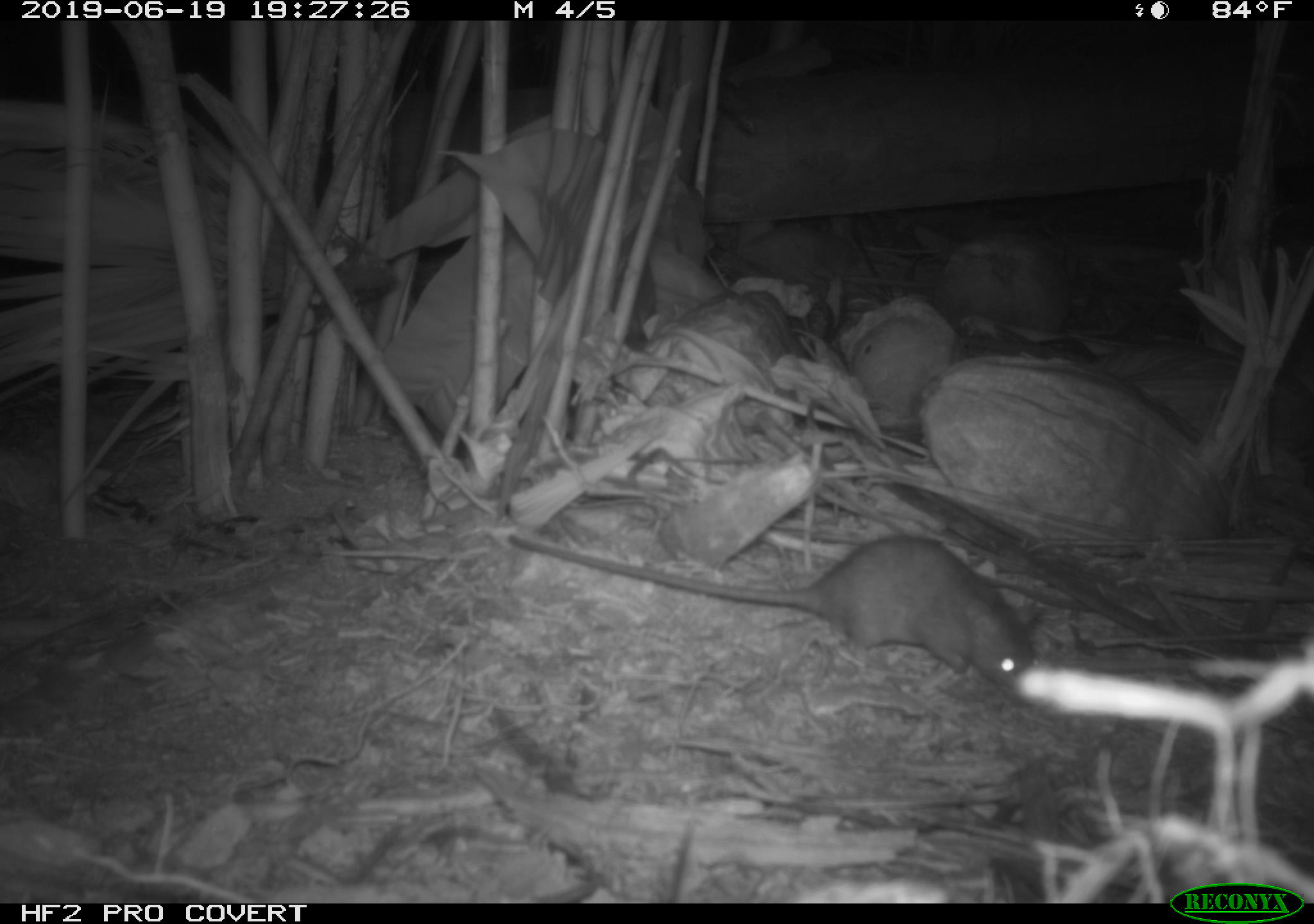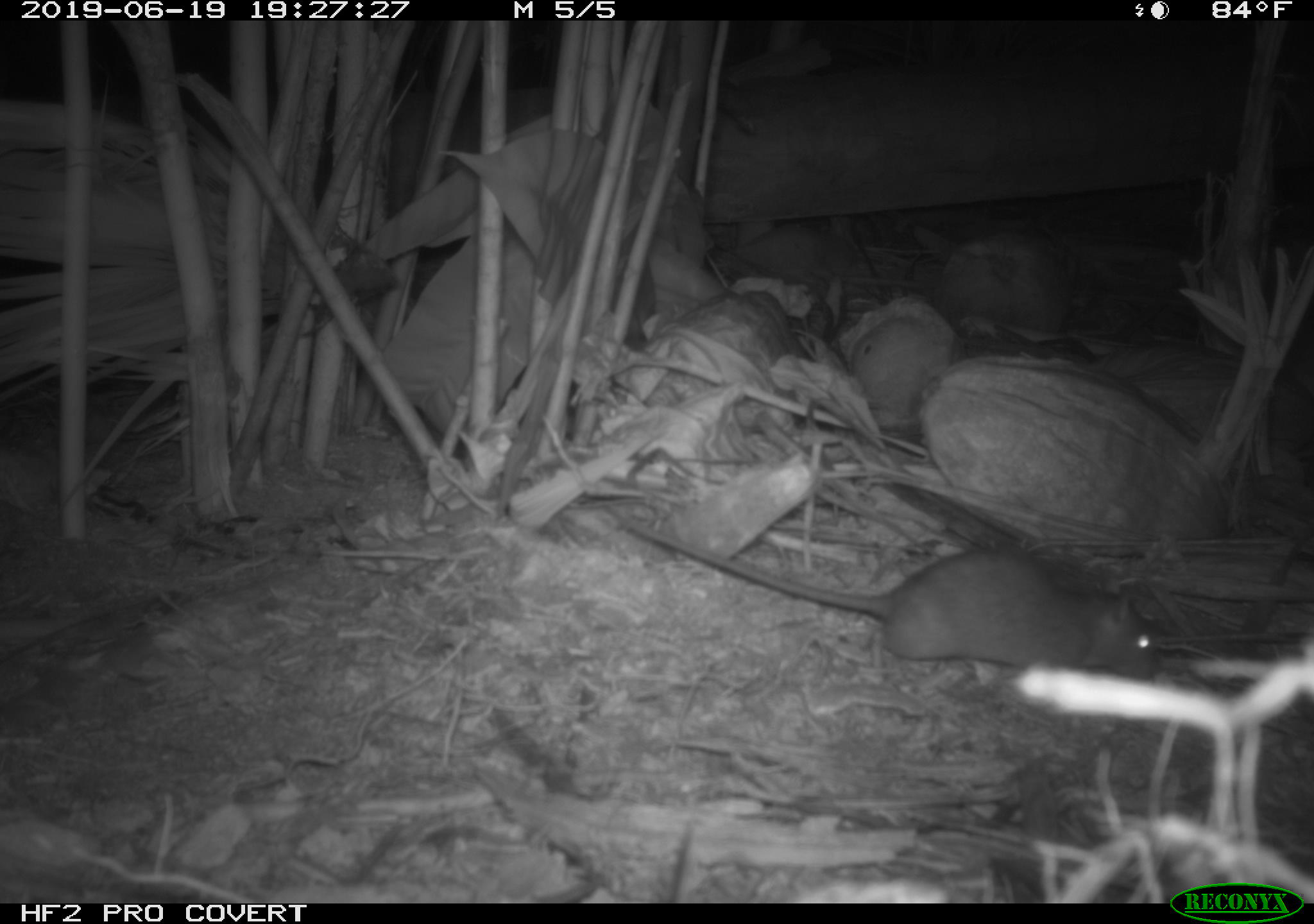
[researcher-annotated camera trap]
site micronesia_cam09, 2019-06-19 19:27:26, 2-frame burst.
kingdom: Animalia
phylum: Chordata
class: Mammalia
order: Rodentia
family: Muridae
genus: Rattus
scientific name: Rattus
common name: rat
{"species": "rat (Rattus)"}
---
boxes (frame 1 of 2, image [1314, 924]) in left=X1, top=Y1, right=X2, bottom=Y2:
rat: left=497, top=530, right=1047, bottom=694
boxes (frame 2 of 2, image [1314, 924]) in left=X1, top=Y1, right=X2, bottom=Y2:
rat: left=602, top=510, right=1163, bottom=687